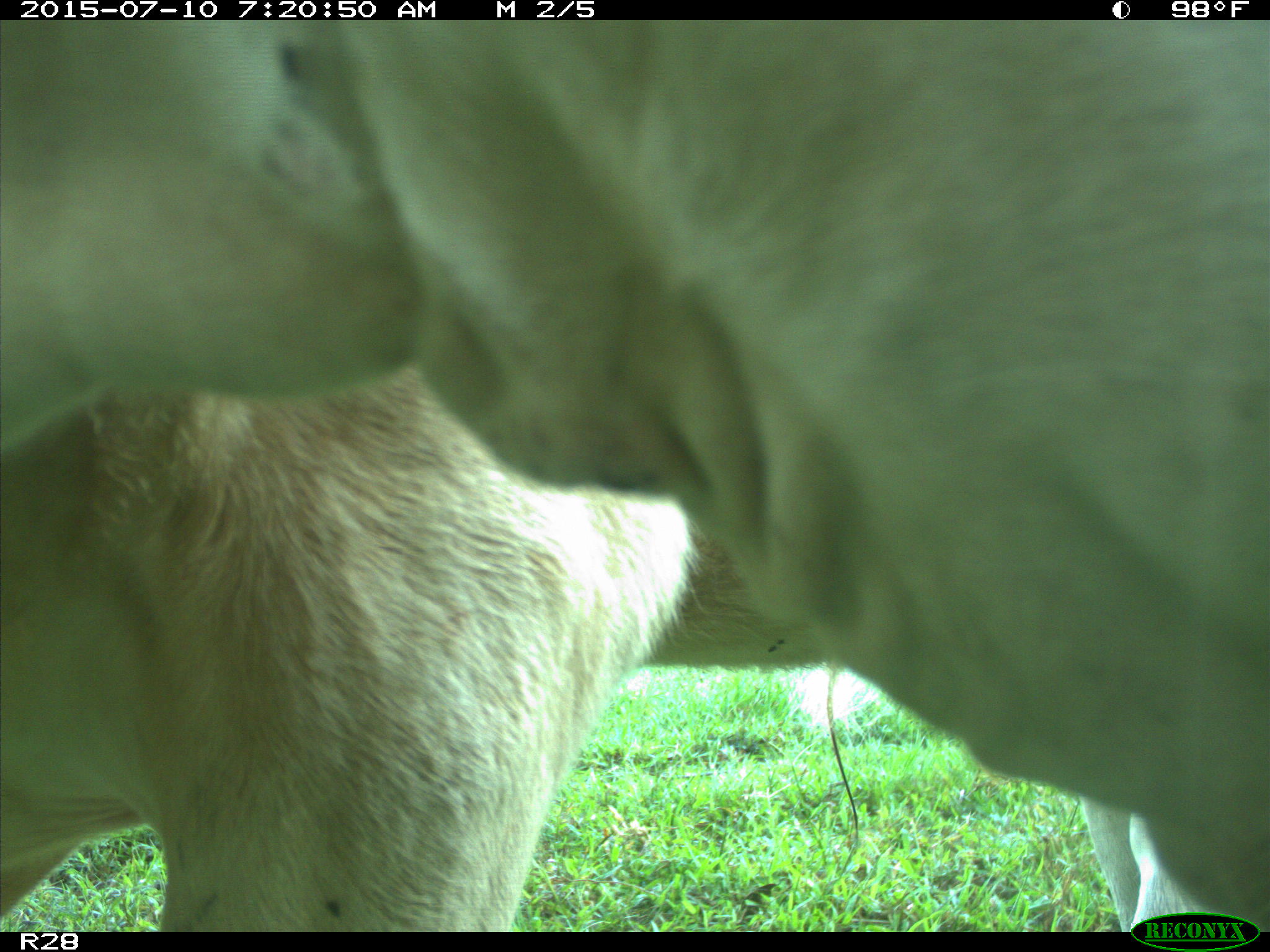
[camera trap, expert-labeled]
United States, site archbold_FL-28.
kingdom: Animalia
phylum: Chordata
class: Mammalia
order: Artiodactyla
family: Bovidae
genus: Bos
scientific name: Bos taurus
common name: domestic cow